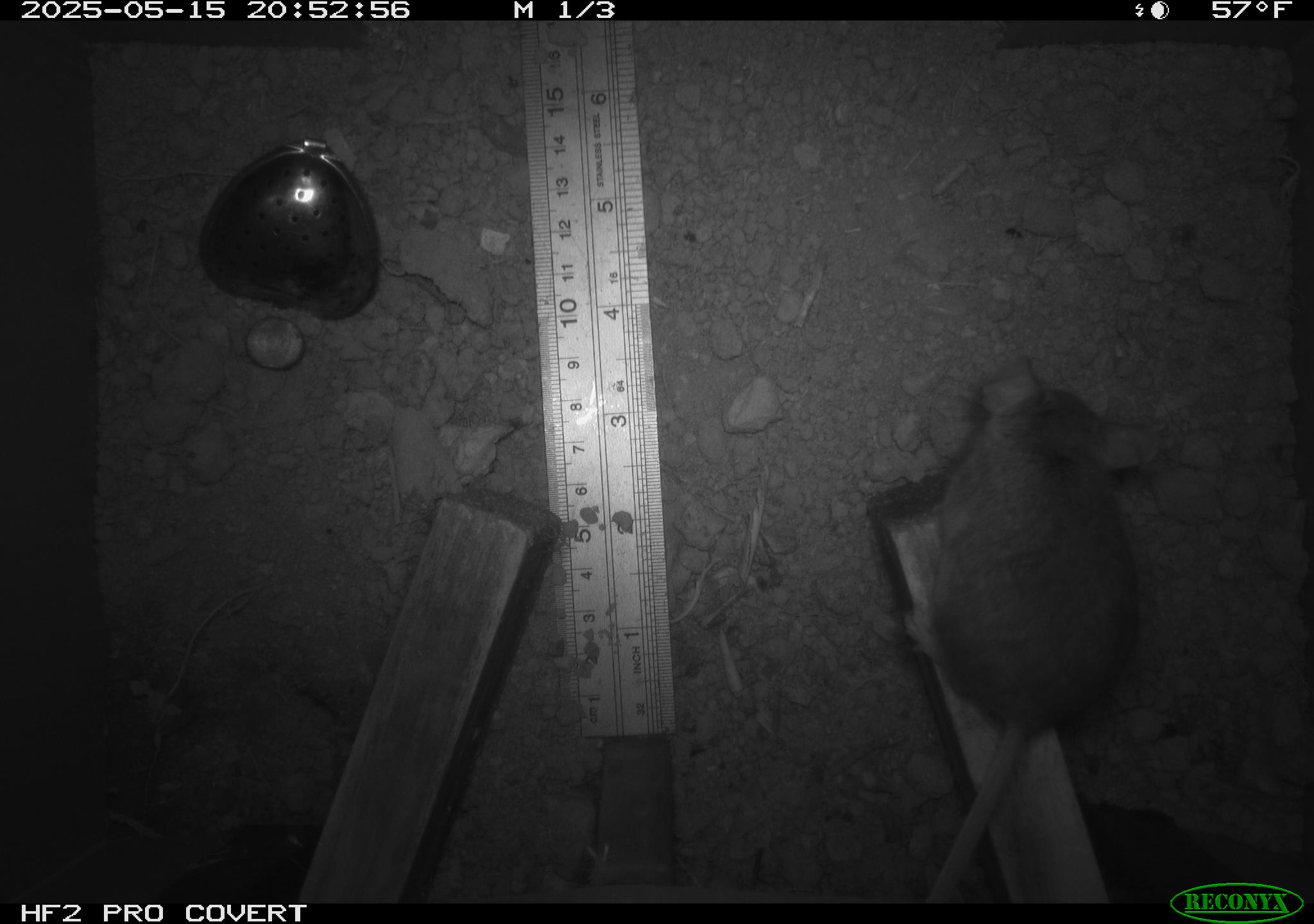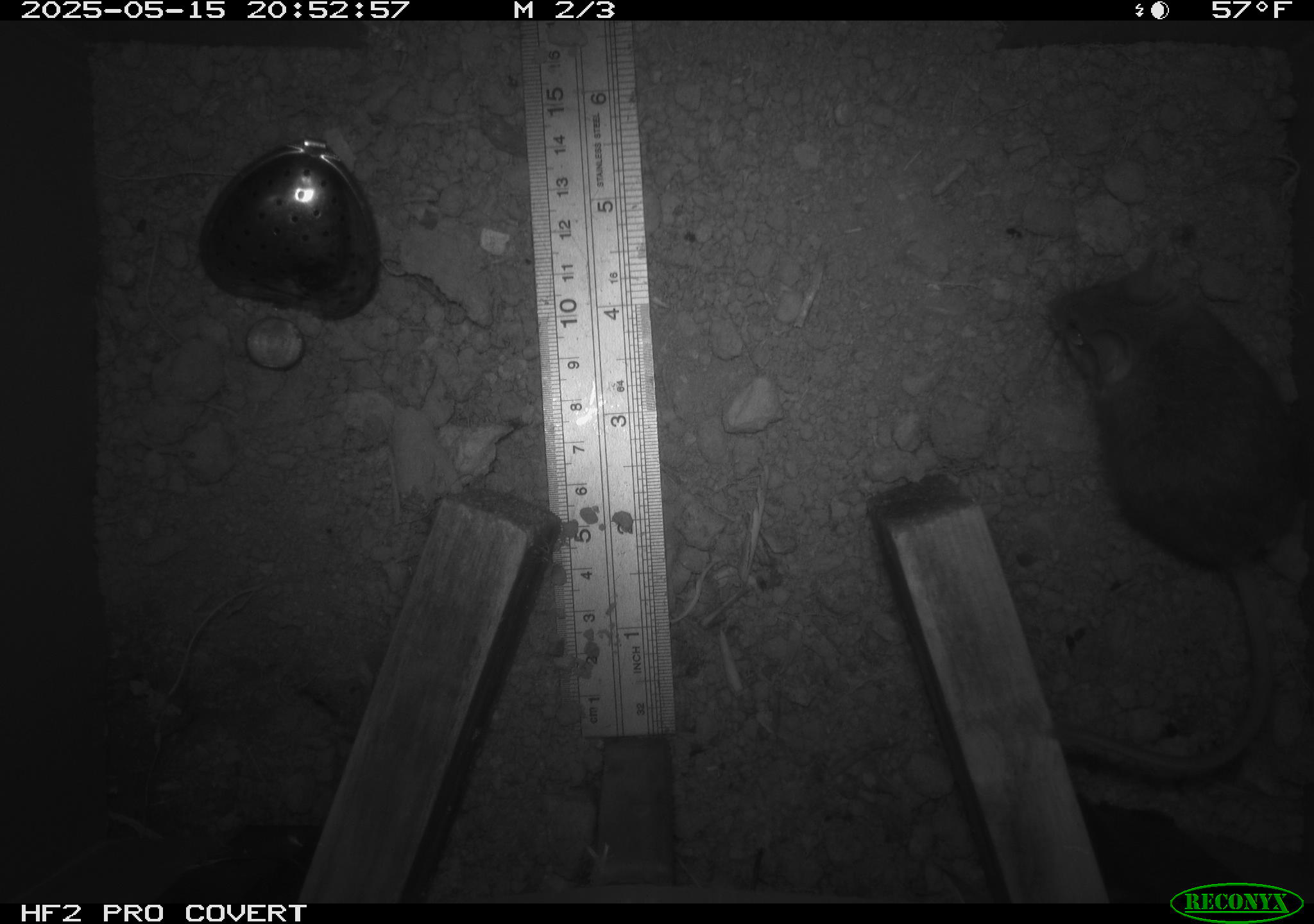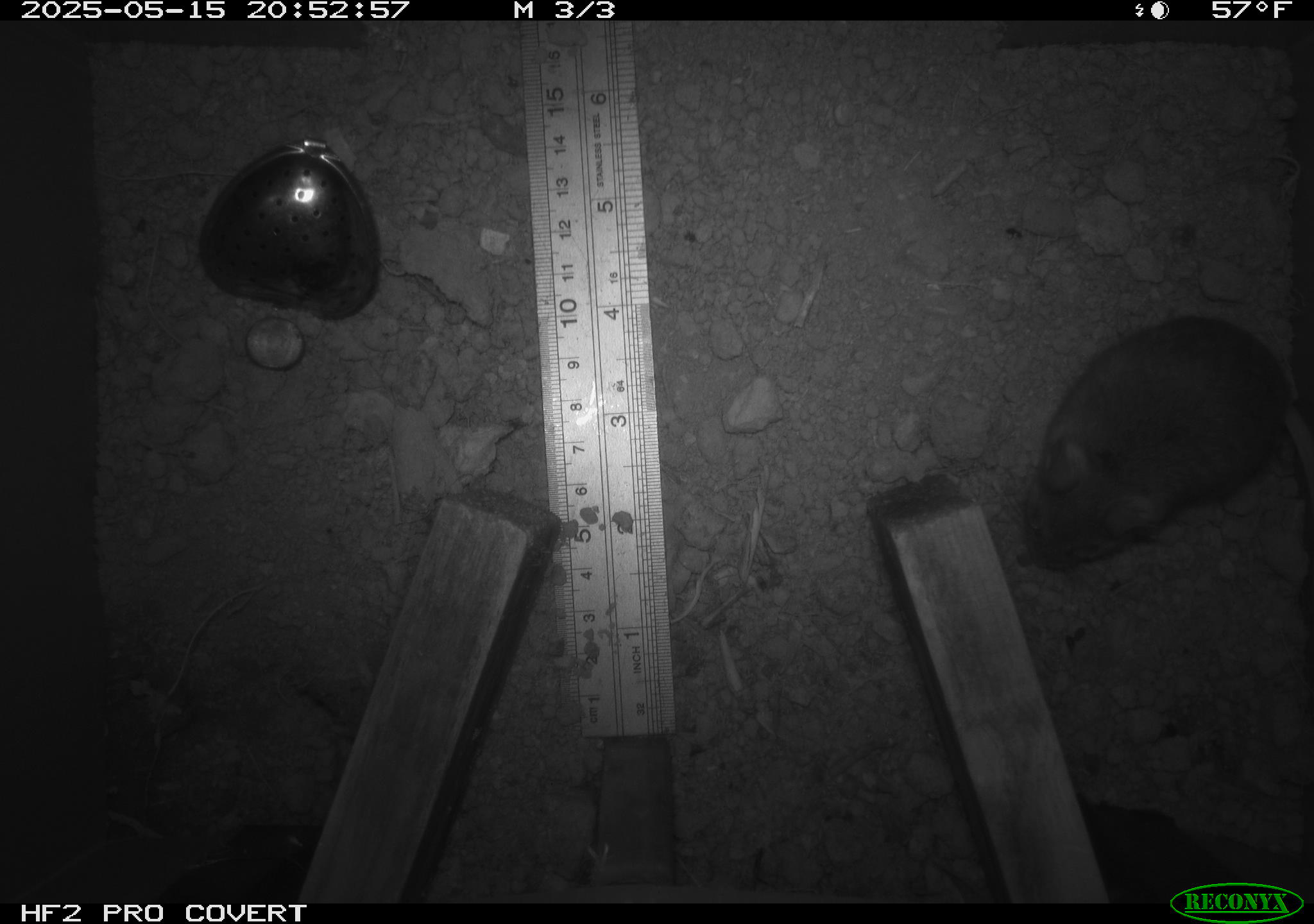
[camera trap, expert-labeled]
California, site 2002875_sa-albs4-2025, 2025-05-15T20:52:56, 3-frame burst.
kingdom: Animalia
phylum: Chordata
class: Mammalia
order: Rodentia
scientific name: Rodentia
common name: mouse species